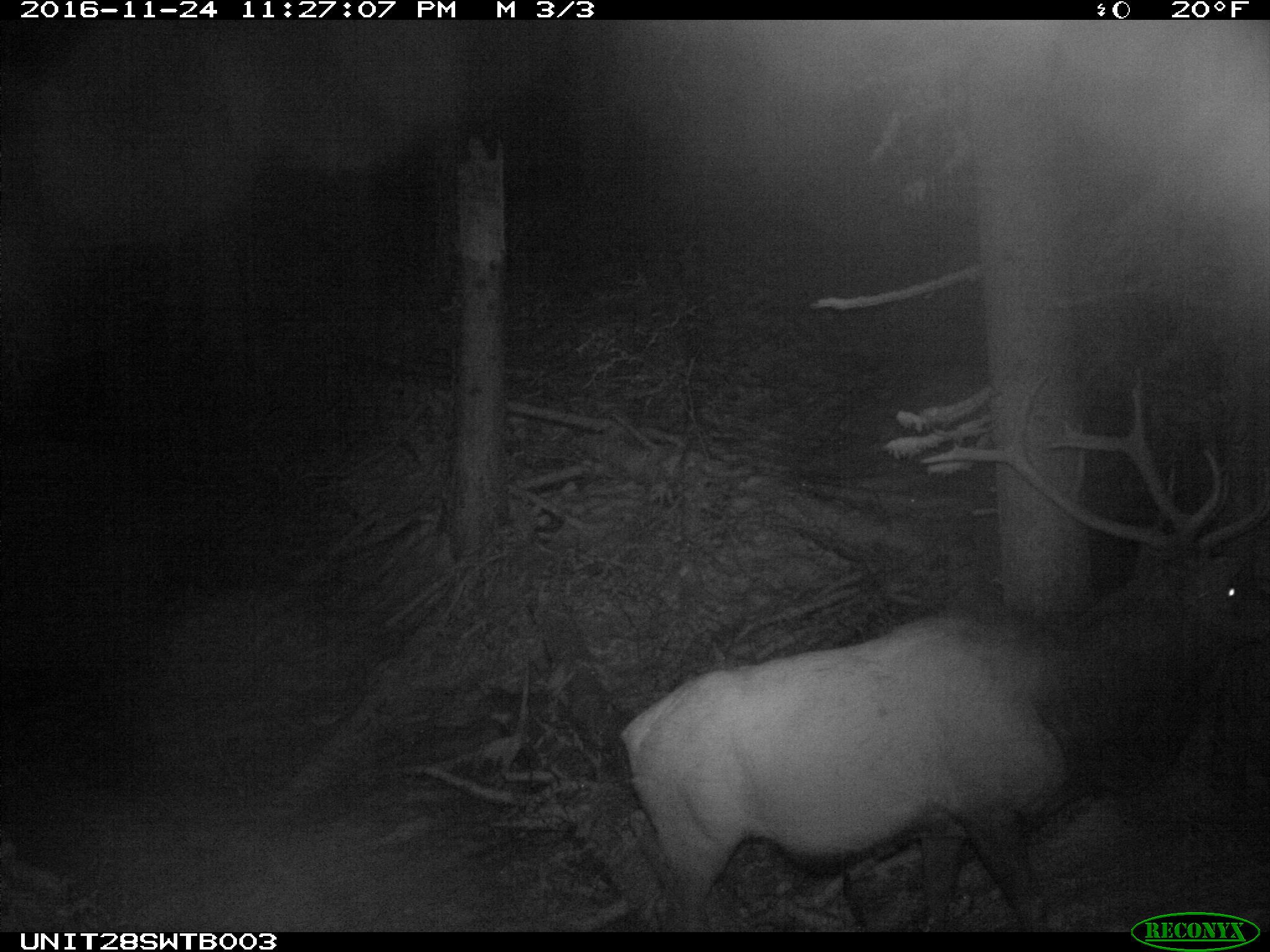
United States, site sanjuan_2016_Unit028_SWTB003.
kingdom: Animalia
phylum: Chordata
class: Mammalia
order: Artiodactyla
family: Cervidae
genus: Cervus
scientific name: Cervus elaphus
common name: red deer